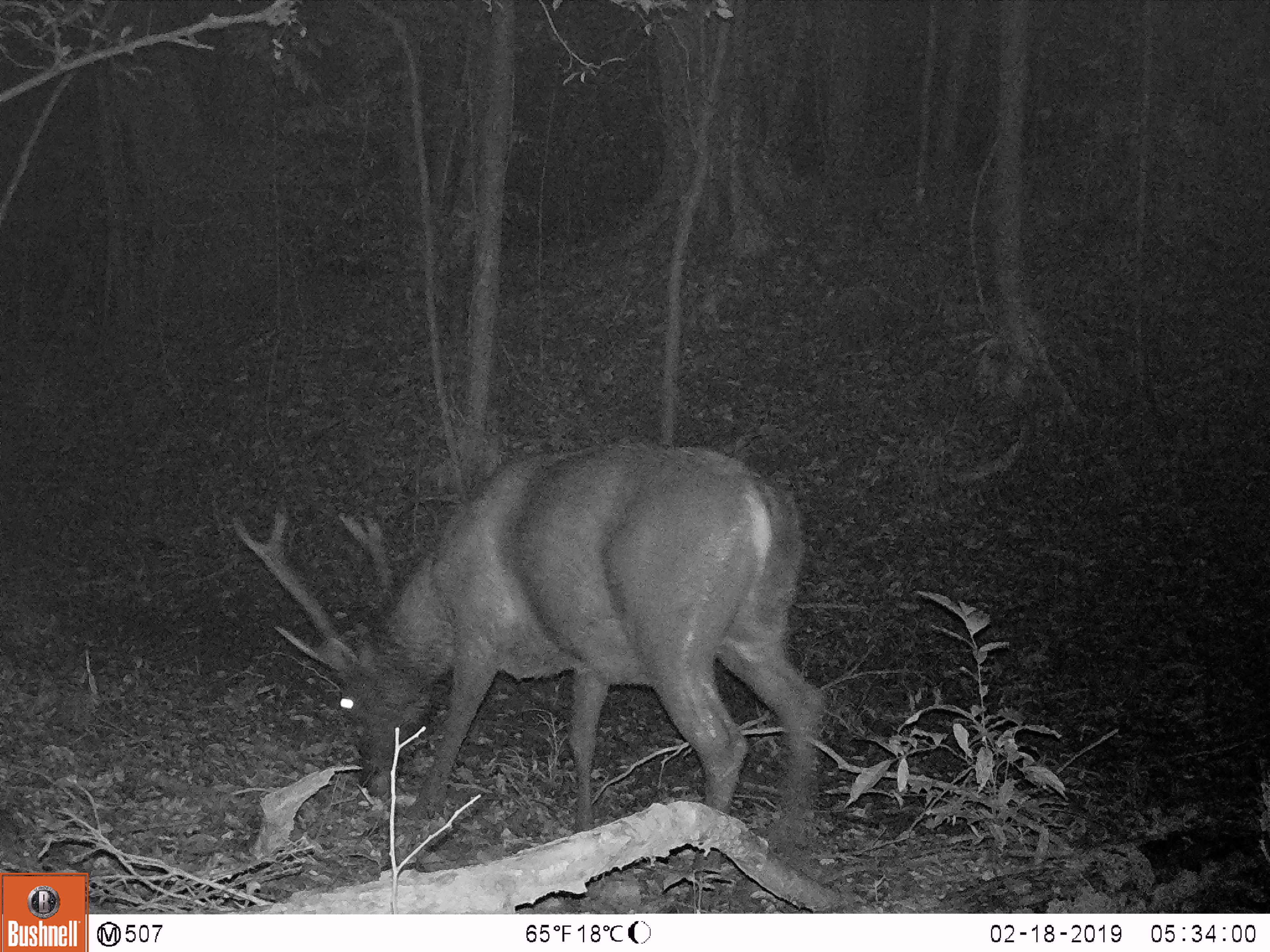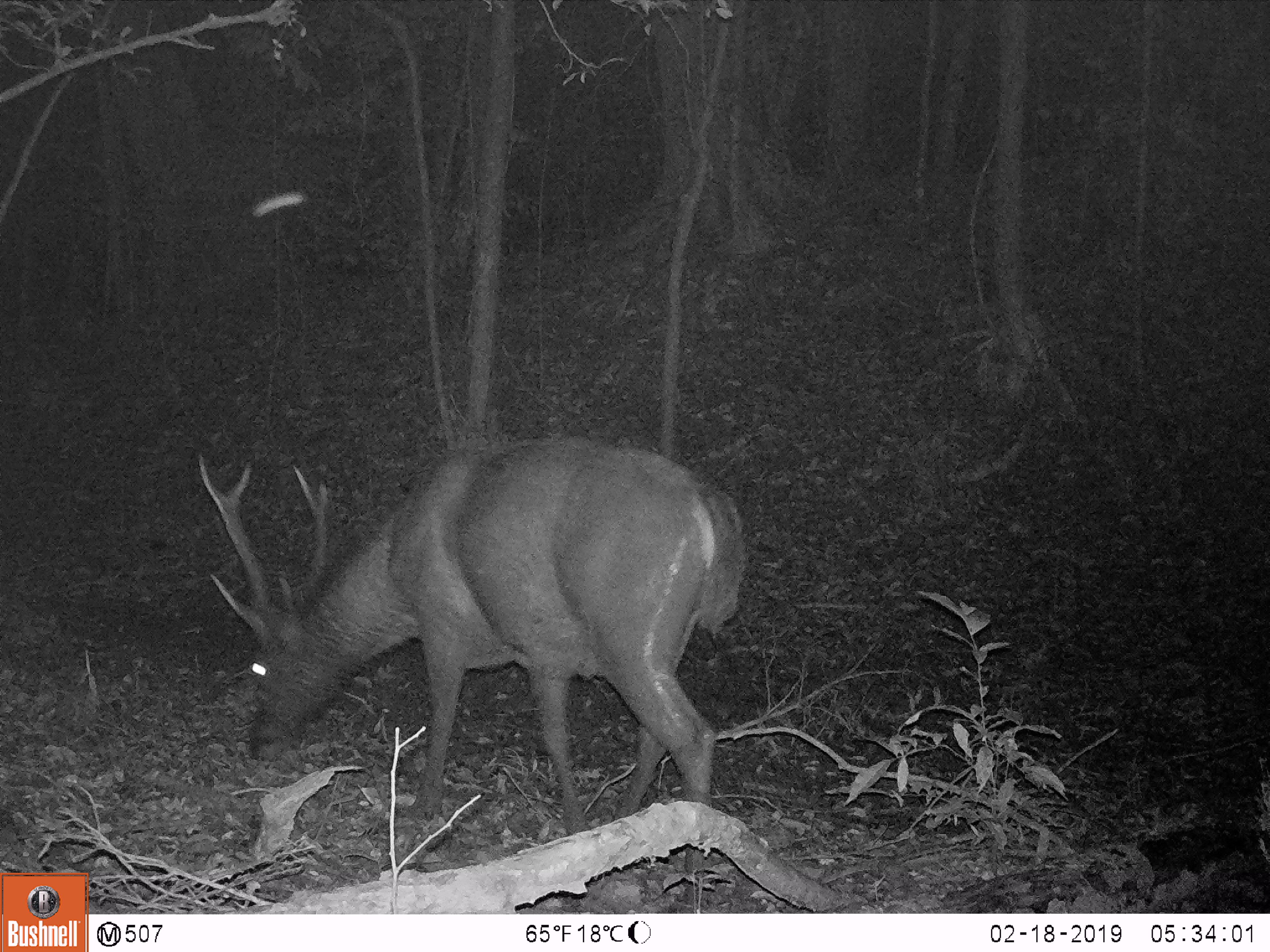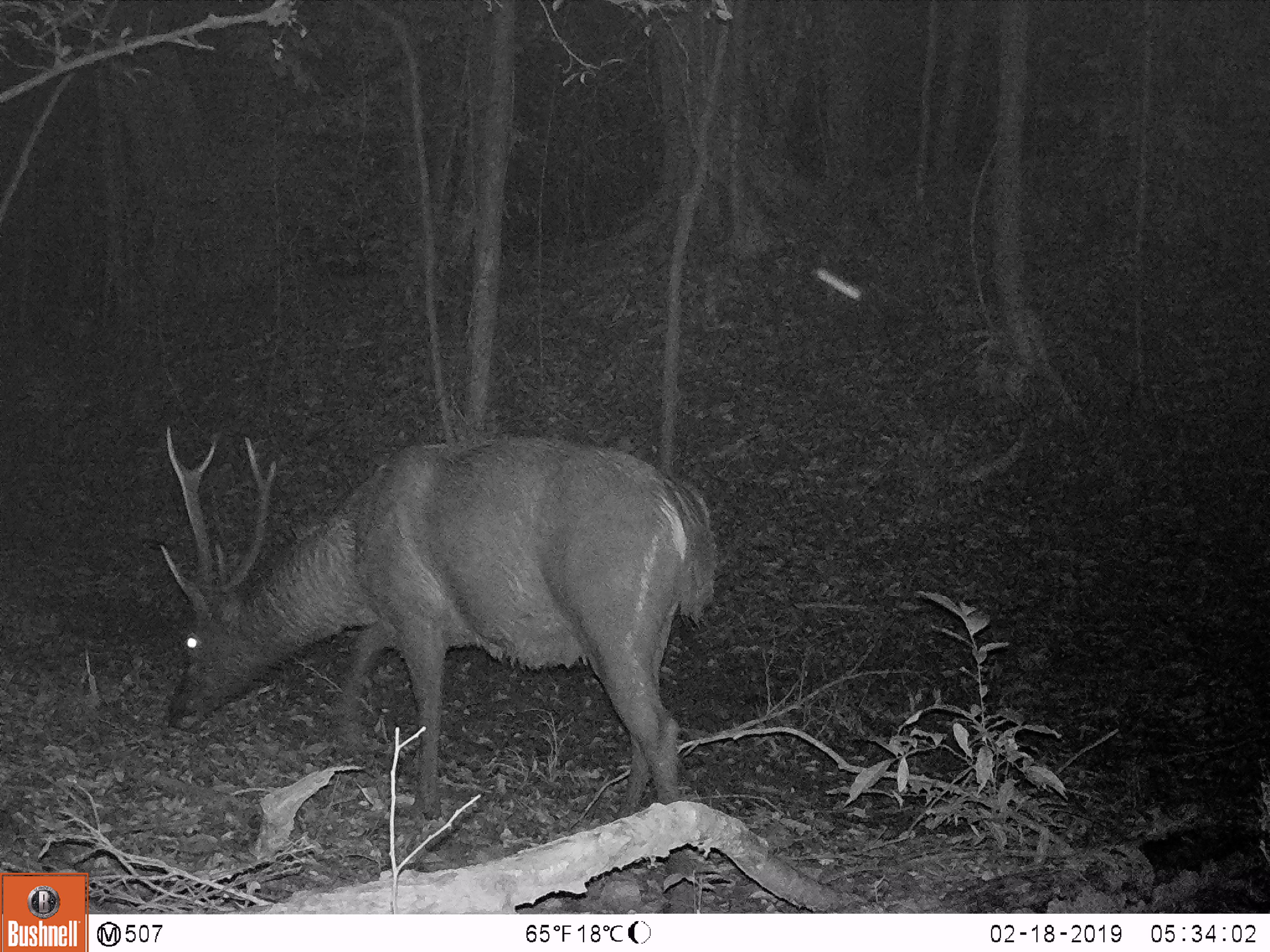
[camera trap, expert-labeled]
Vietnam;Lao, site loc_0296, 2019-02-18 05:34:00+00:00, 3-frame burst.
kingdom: Animalia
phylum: Chordata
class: Mammalia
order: Artiodactyla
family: Cervidae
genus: Rusa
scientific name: Rusa unicolor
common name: sambar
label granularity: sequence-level